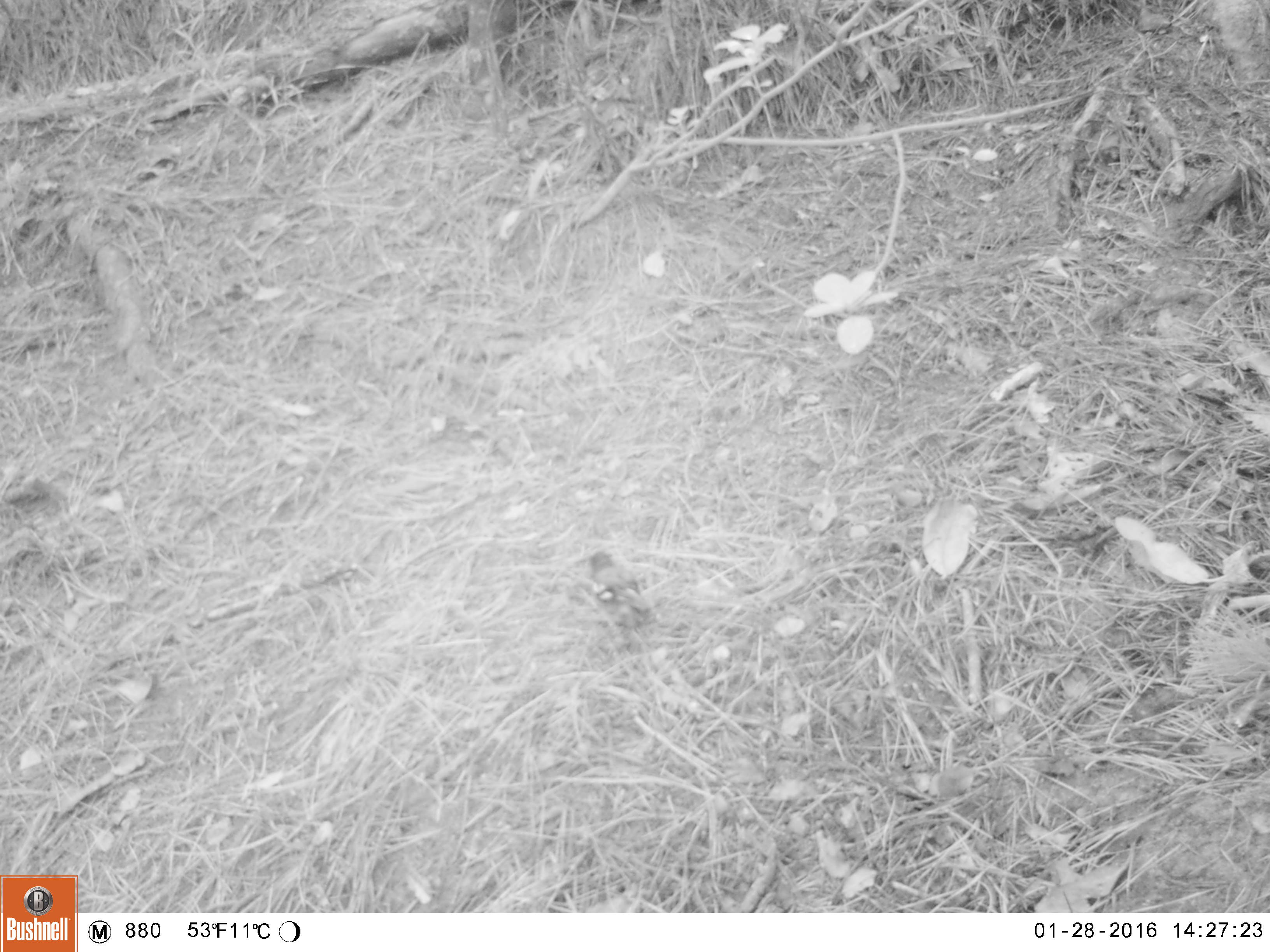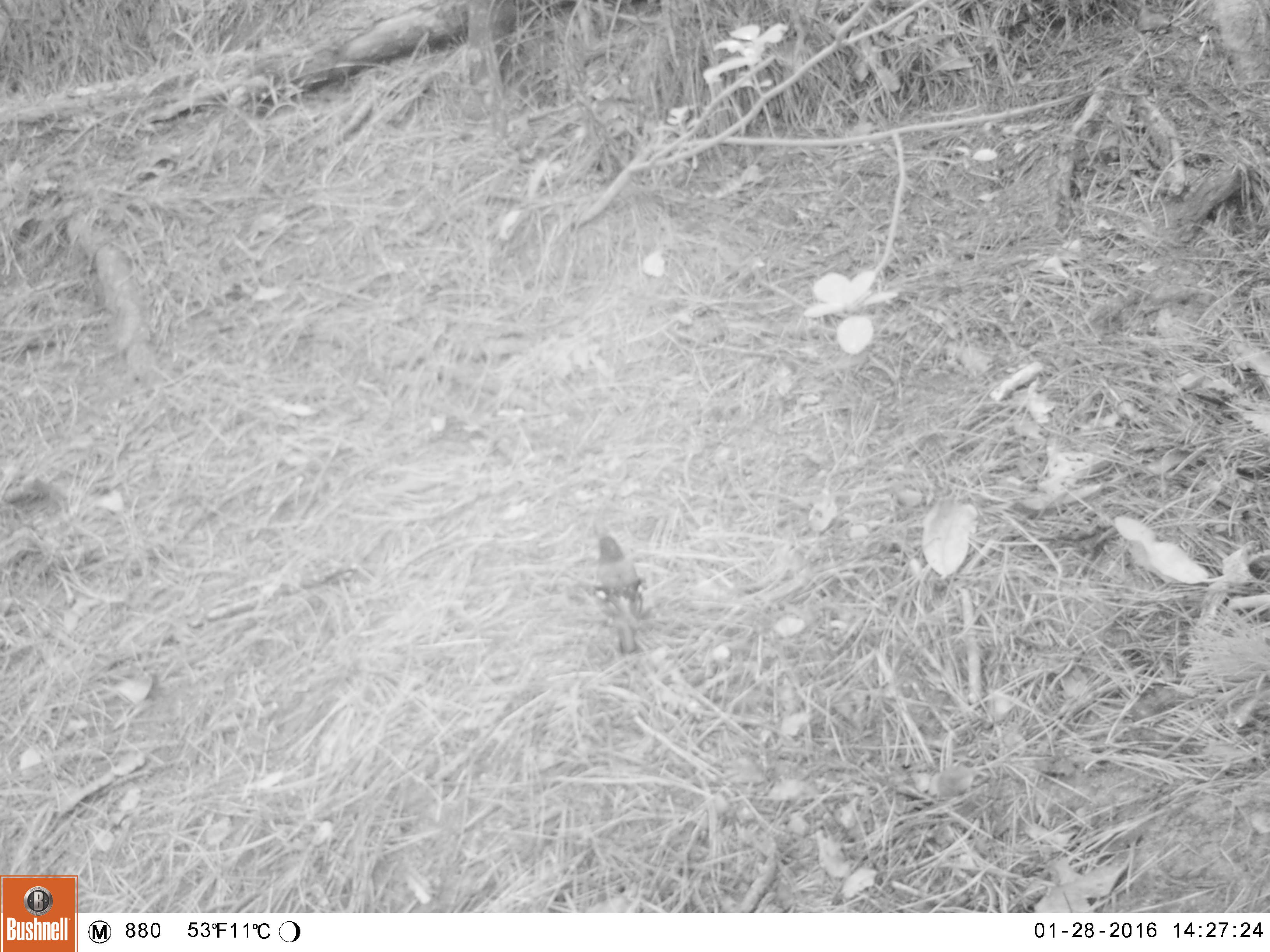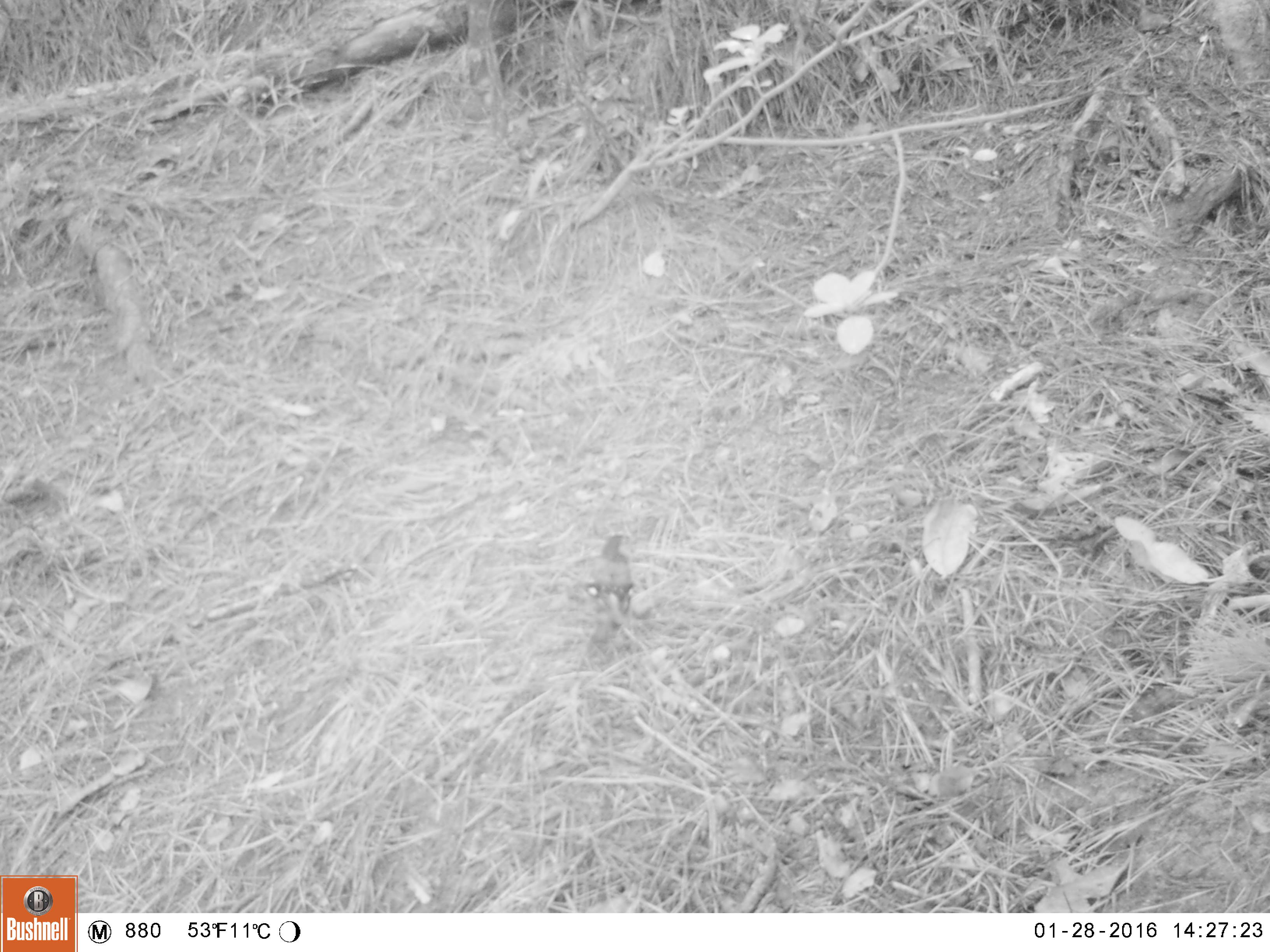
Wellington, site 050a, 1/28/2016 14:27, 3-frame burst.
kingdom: Animalia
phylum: Chordata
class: Aves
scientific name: Aves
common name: bird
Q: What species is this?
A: Bird (Aves).